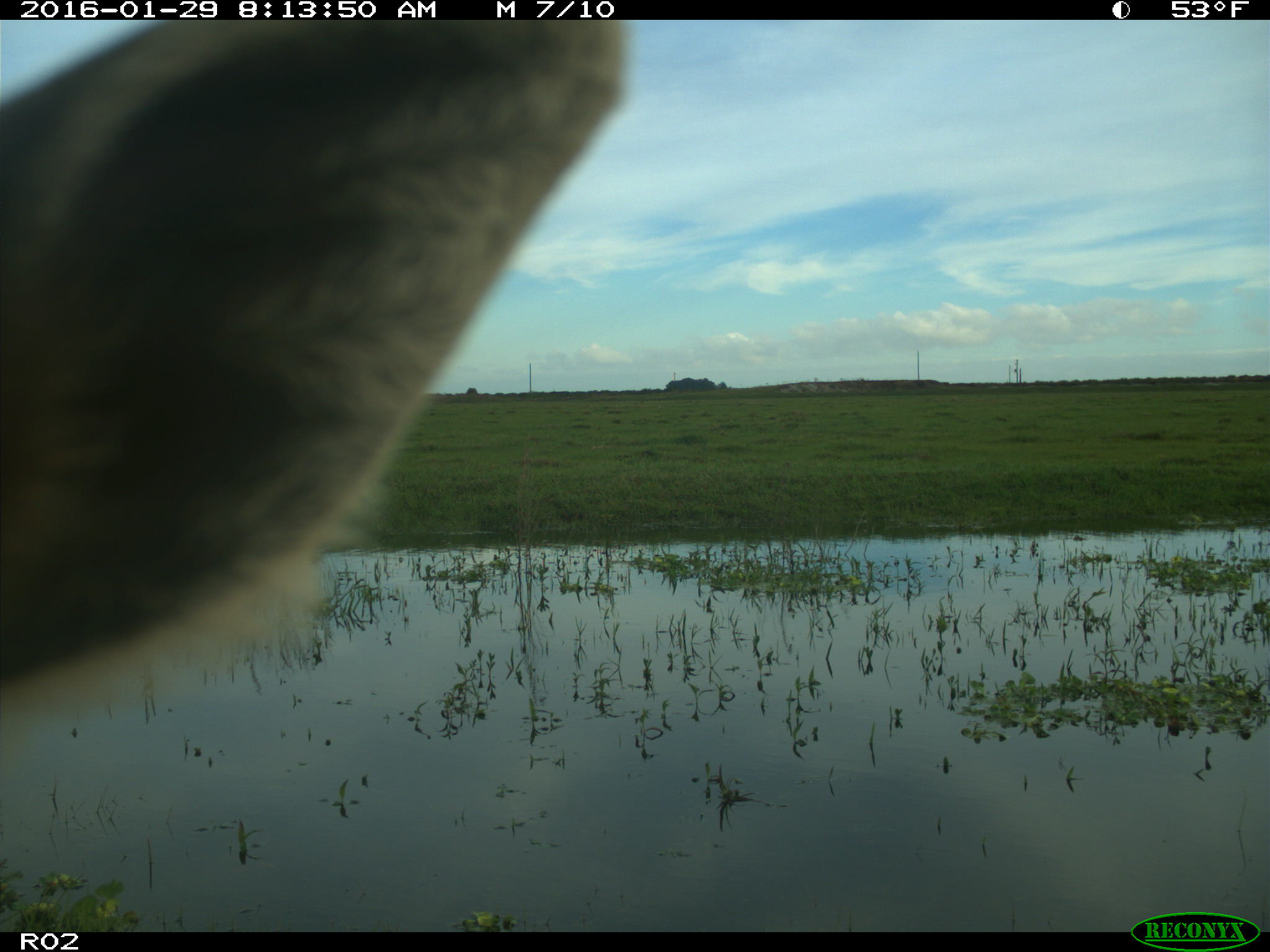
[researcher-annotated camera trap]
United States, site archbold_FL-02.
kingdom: Animalia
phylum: Chordata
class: Mammalia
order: Artiodactyla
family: Bovidae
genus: Bos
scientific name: Bos taurus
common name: domestic cow